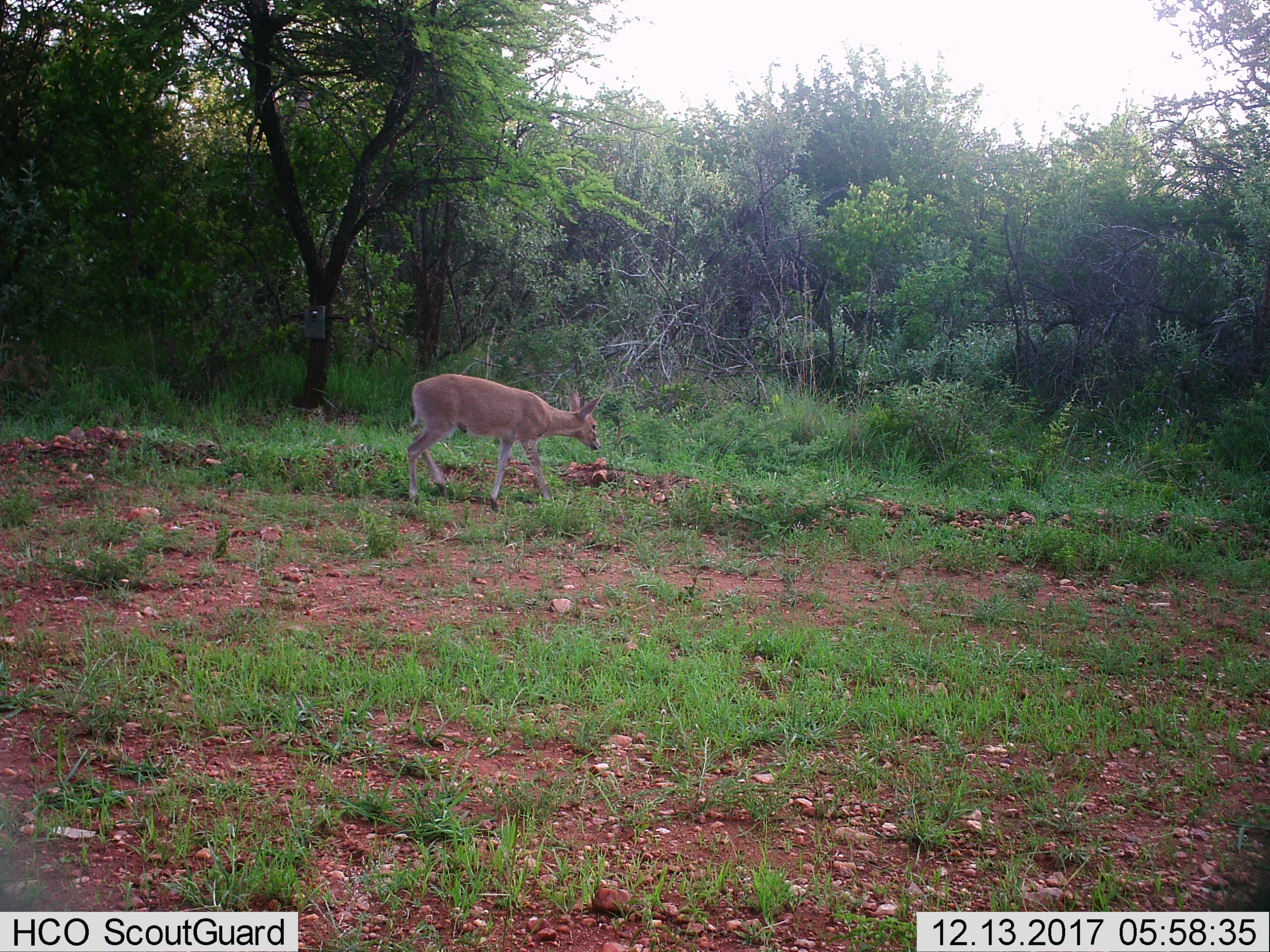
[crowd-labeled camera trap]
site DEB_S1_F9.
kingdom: Animalia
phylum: Chordata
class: Mammalia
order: Artiodactyla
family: Bovidae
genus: Sylvicapra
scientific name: Sylvicapra grimmia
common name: common duiker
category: duikercommongrey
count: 1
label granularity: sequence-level